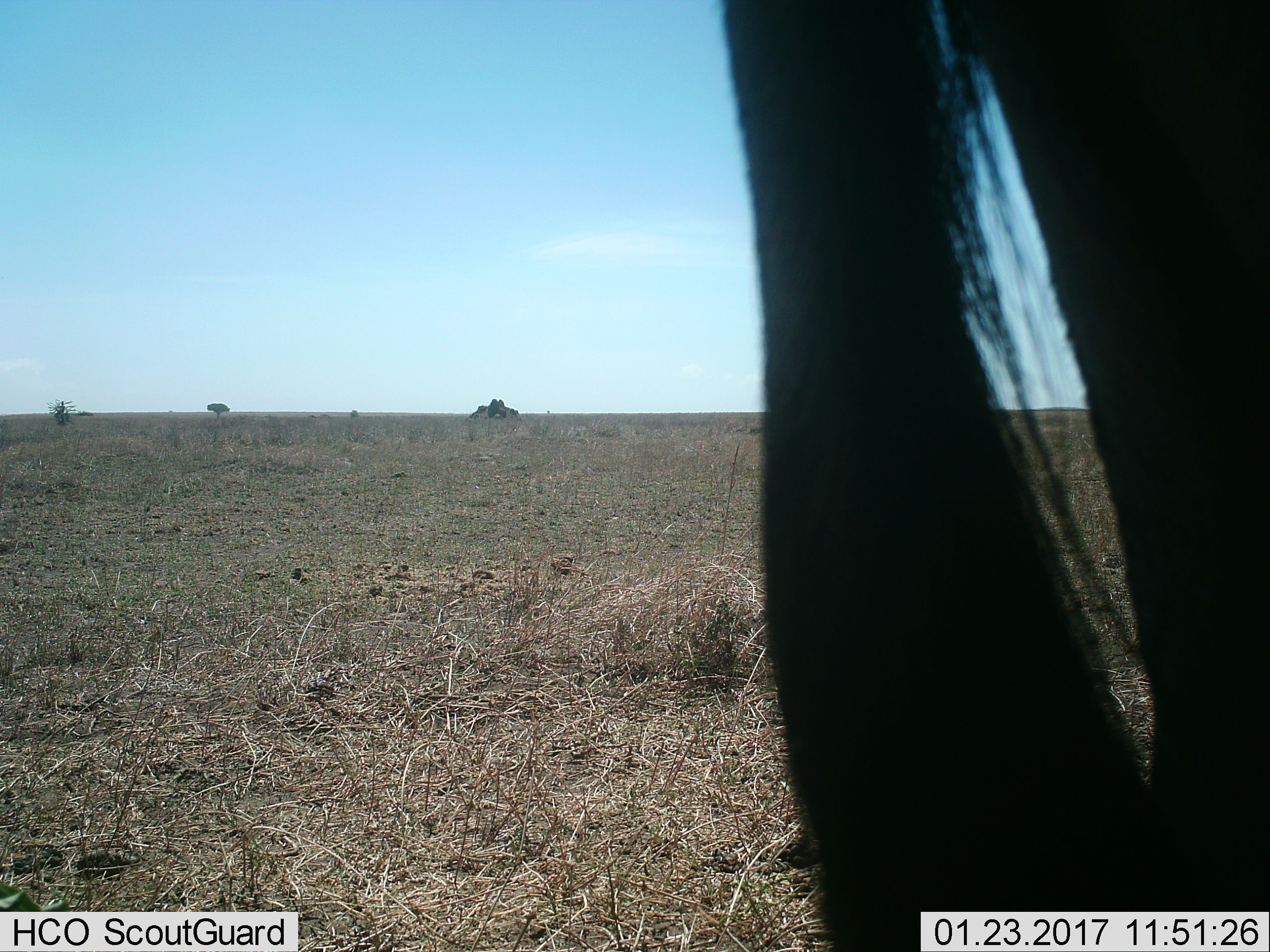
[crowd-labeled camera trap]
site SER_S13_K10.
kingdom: Animalia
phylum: Chordata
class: Mammalia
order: Artiodactyla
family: Bovidae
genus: Connochaetes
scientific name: Connochaetes taurinus taurinus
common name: blue wildebeest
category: wildebeestblue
Wildebeestblue (blue wildebeest) (Connochaetes taurinus taurinus), count 1. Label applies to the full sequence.